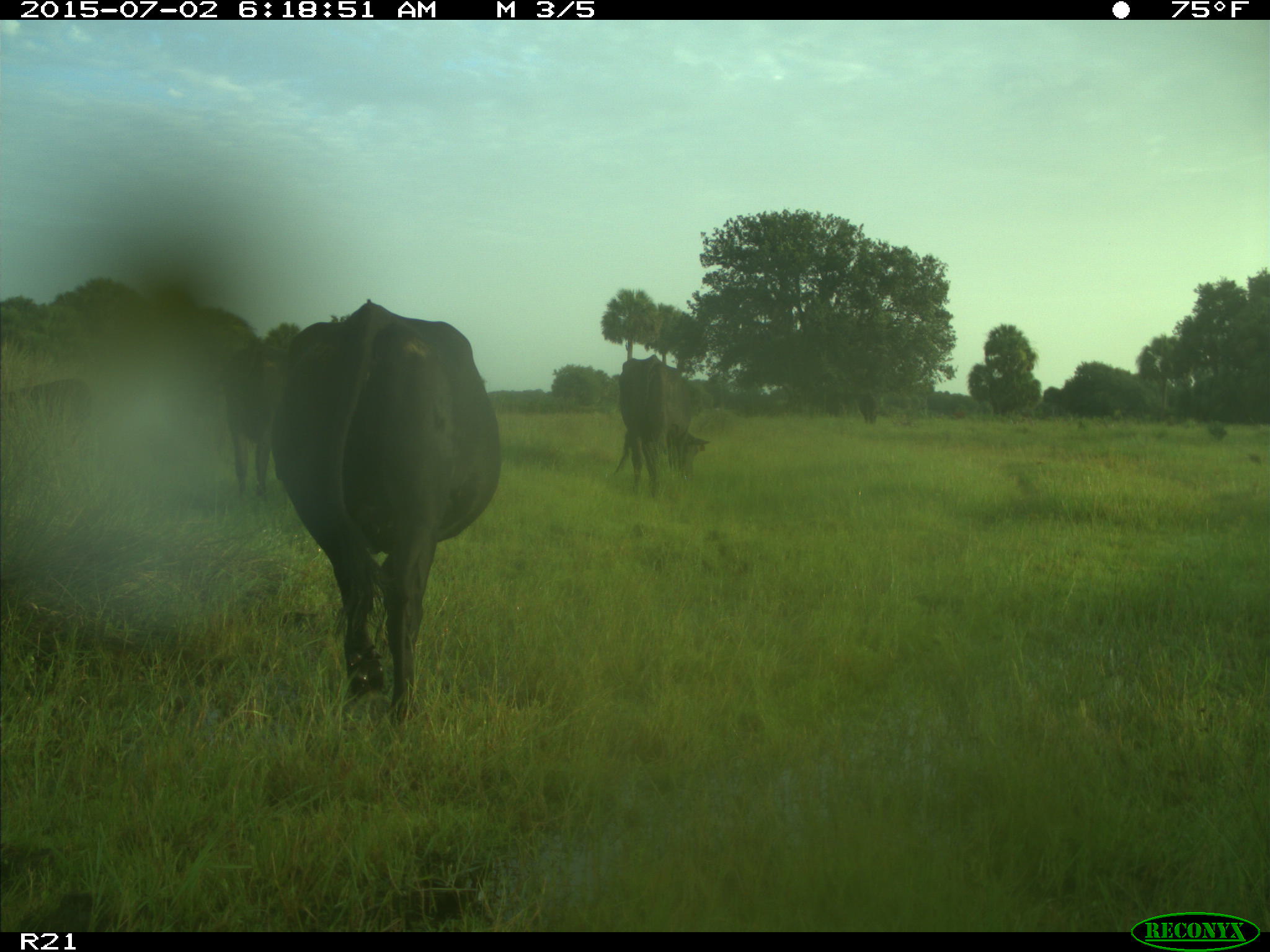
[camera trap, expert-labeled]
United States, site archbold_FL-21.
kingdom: Animalia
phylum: Chordata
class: Mammalia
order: Artiodactyla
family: Bovidae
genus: Bos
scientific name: Bos taurus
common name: domestic cow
Bos taurus (domestic cow).